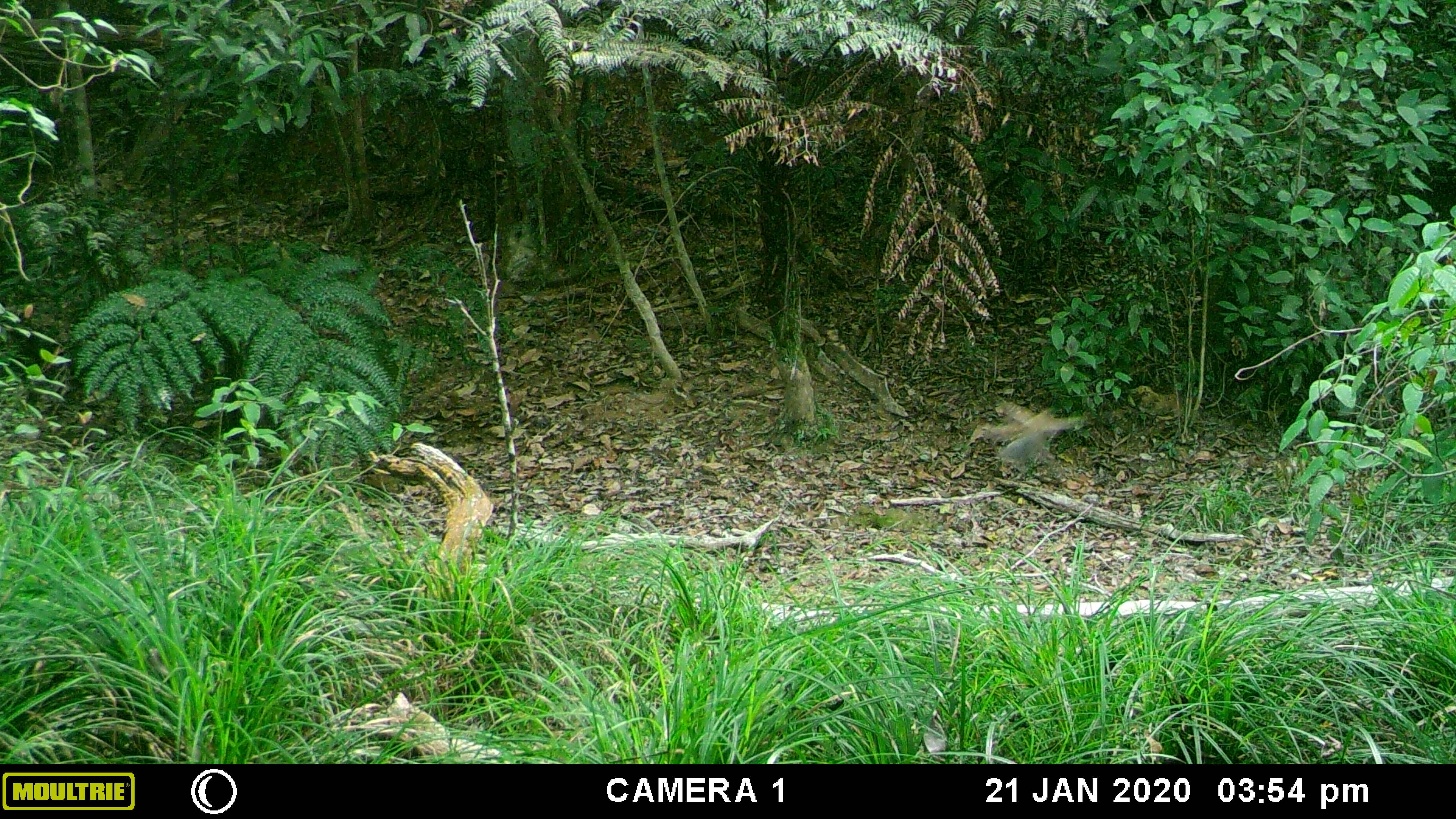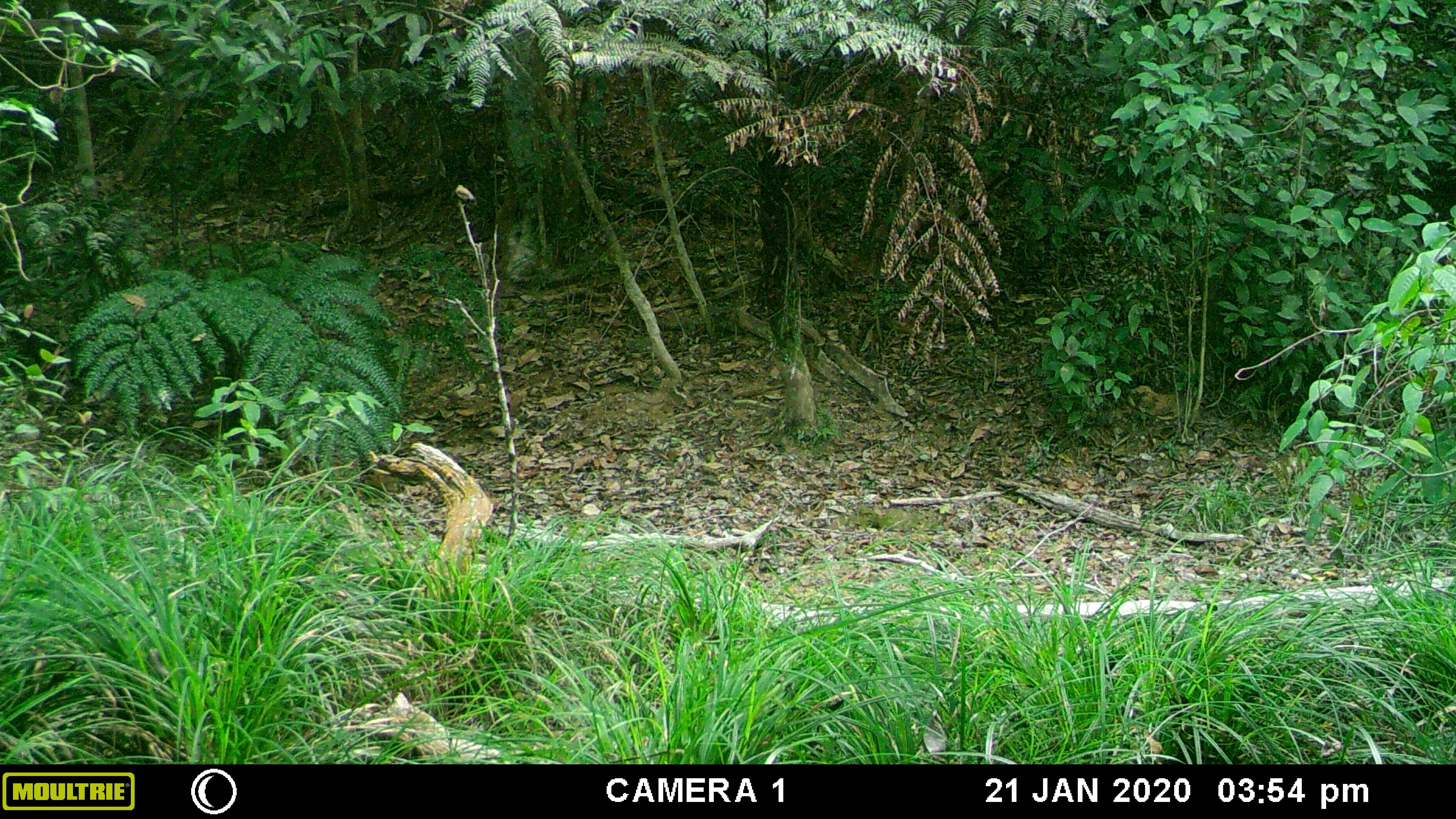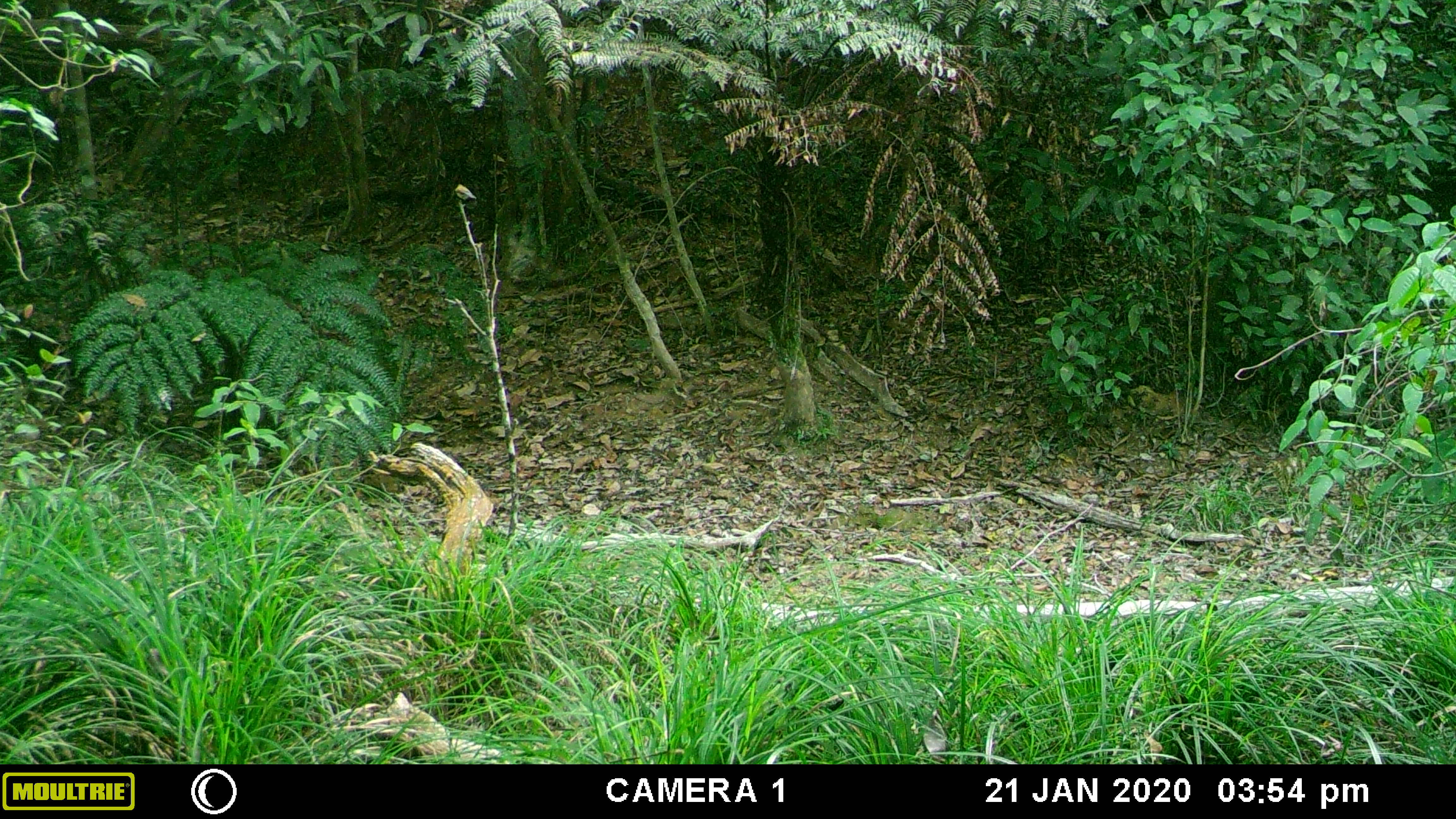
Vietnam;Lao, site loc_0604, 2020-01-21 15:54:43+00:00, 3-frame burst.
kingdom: Animalia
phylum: Chordata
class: Mammalia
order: Artiodactyla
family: Suidae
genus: Sus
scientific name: Sus scrofa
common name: eurasian wild pig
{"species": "eurasian wild pig (Sus scrofa)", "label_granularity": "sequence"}